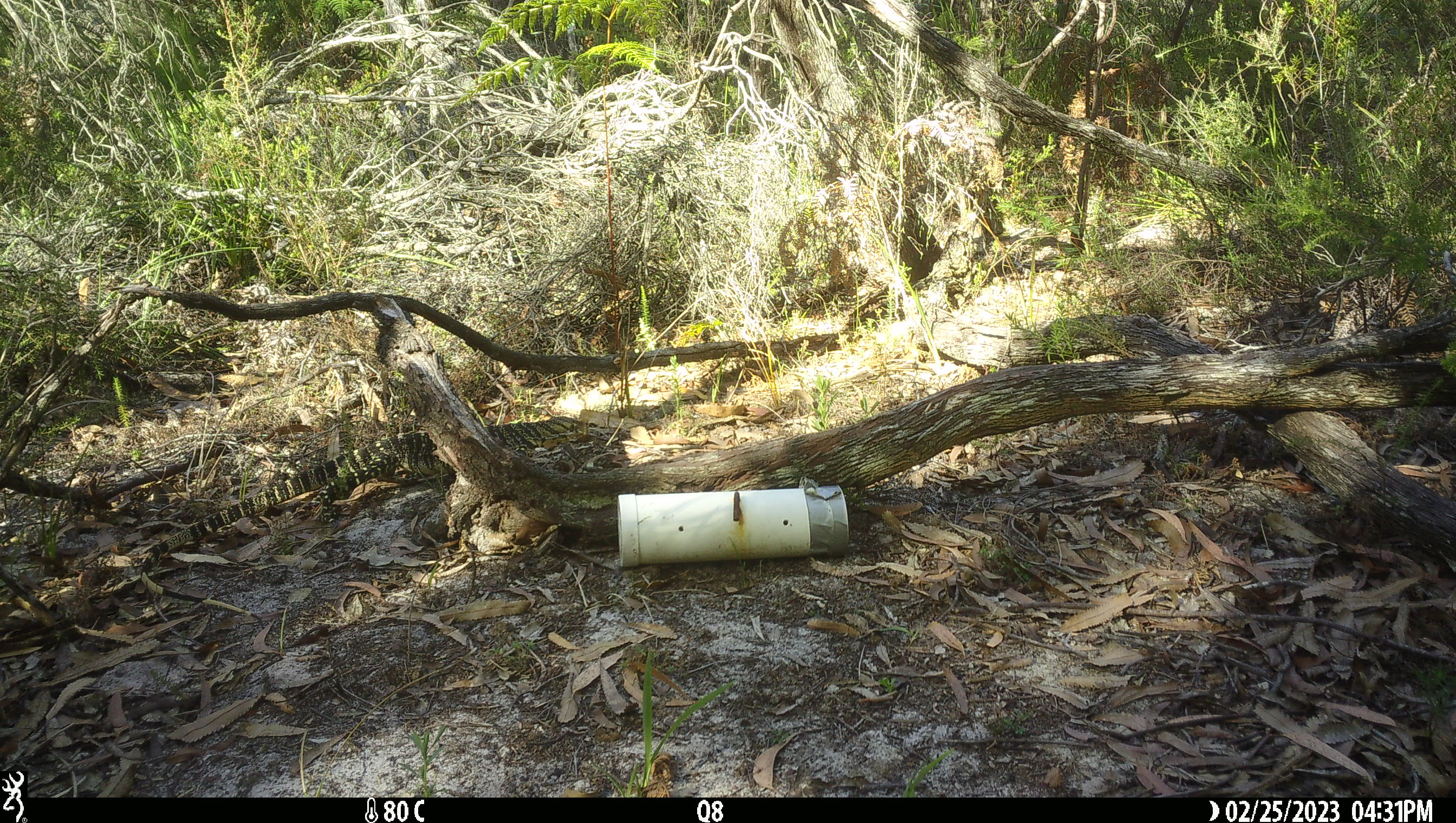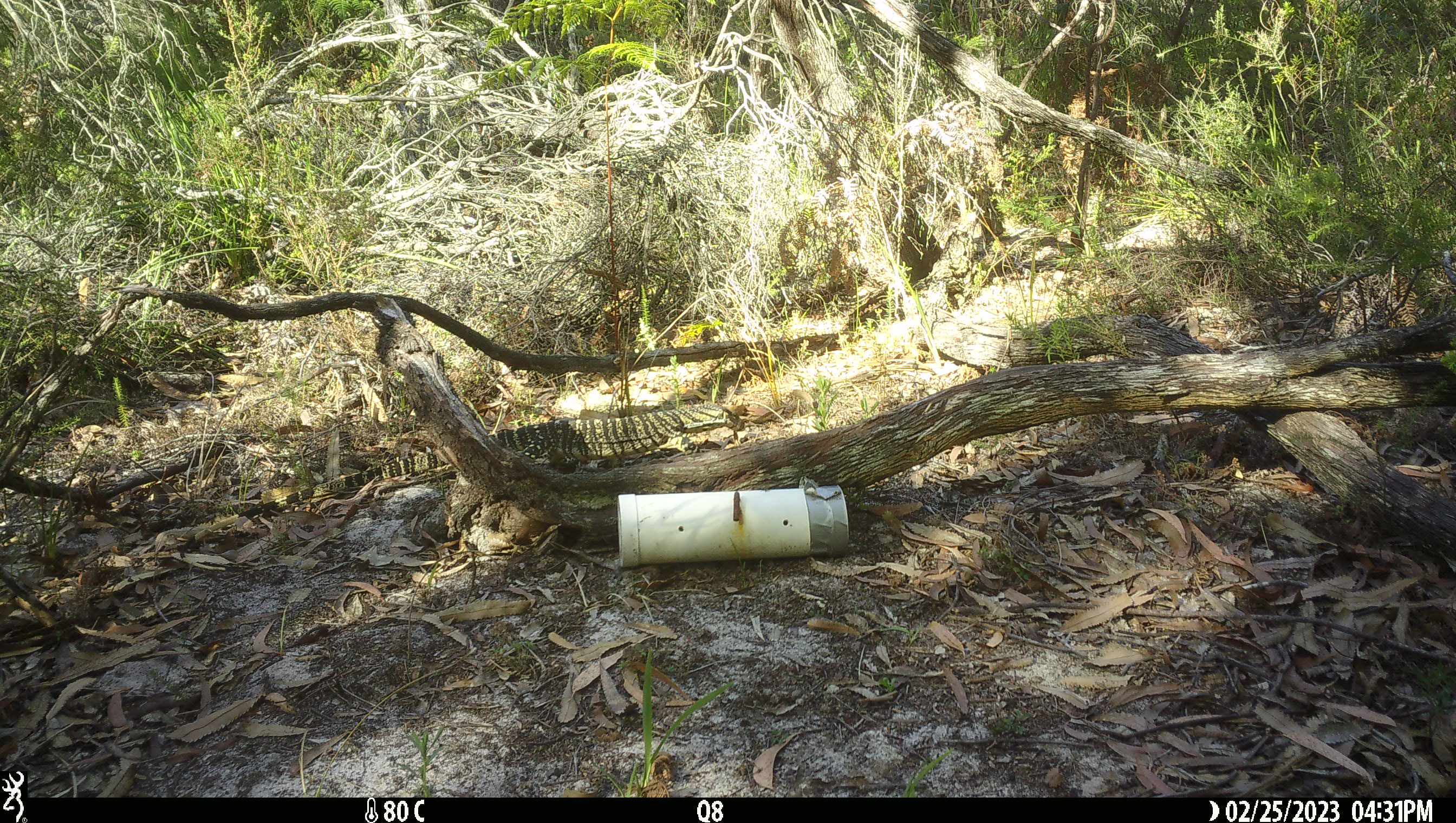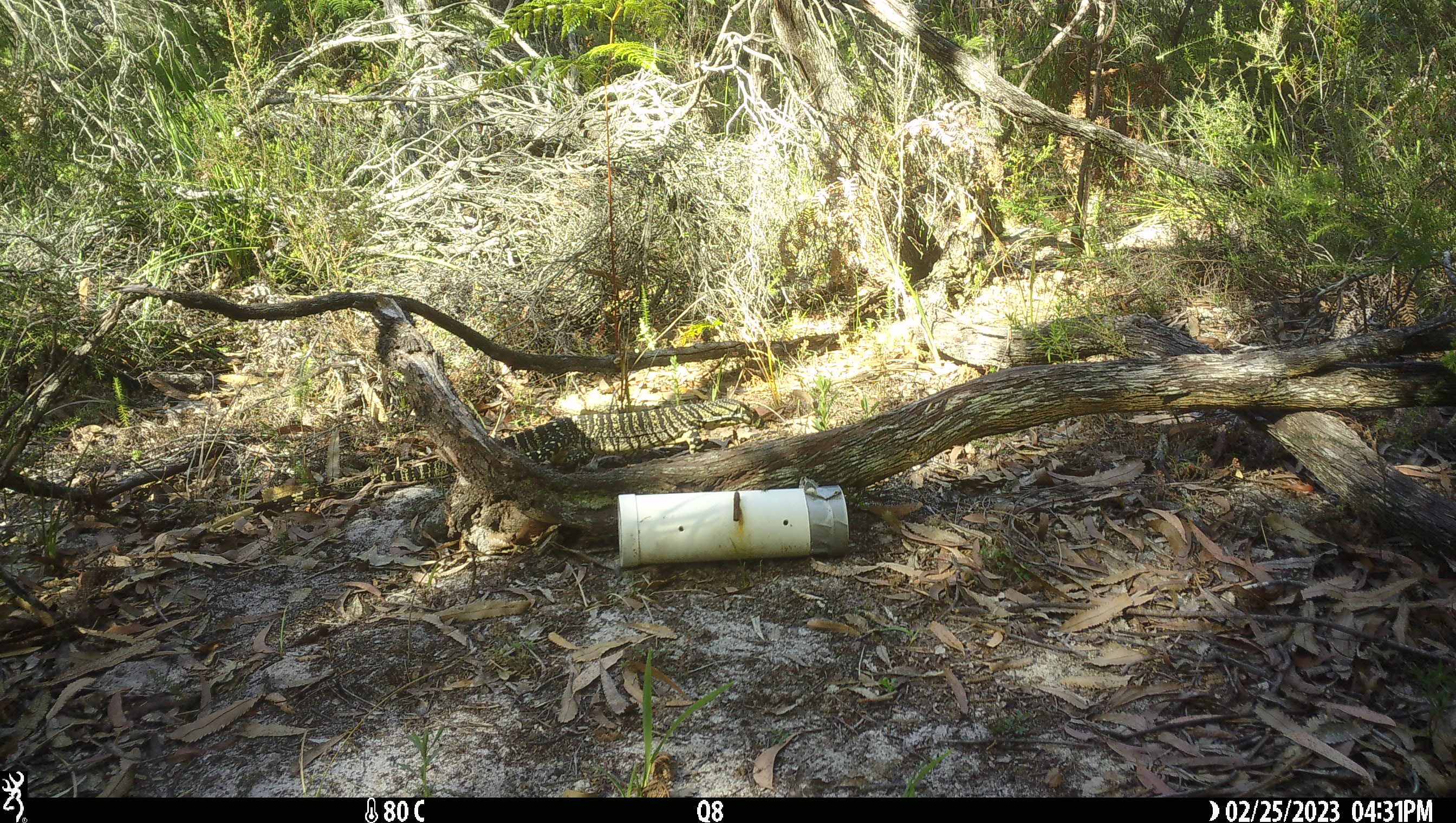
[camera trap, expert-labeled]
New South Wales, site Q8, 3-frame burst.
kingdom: Animalia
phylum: Chordata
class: Reptilia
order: Squamata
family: Varanidae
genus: Varanus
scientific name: Varanus varius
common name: lace monitor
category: goanna